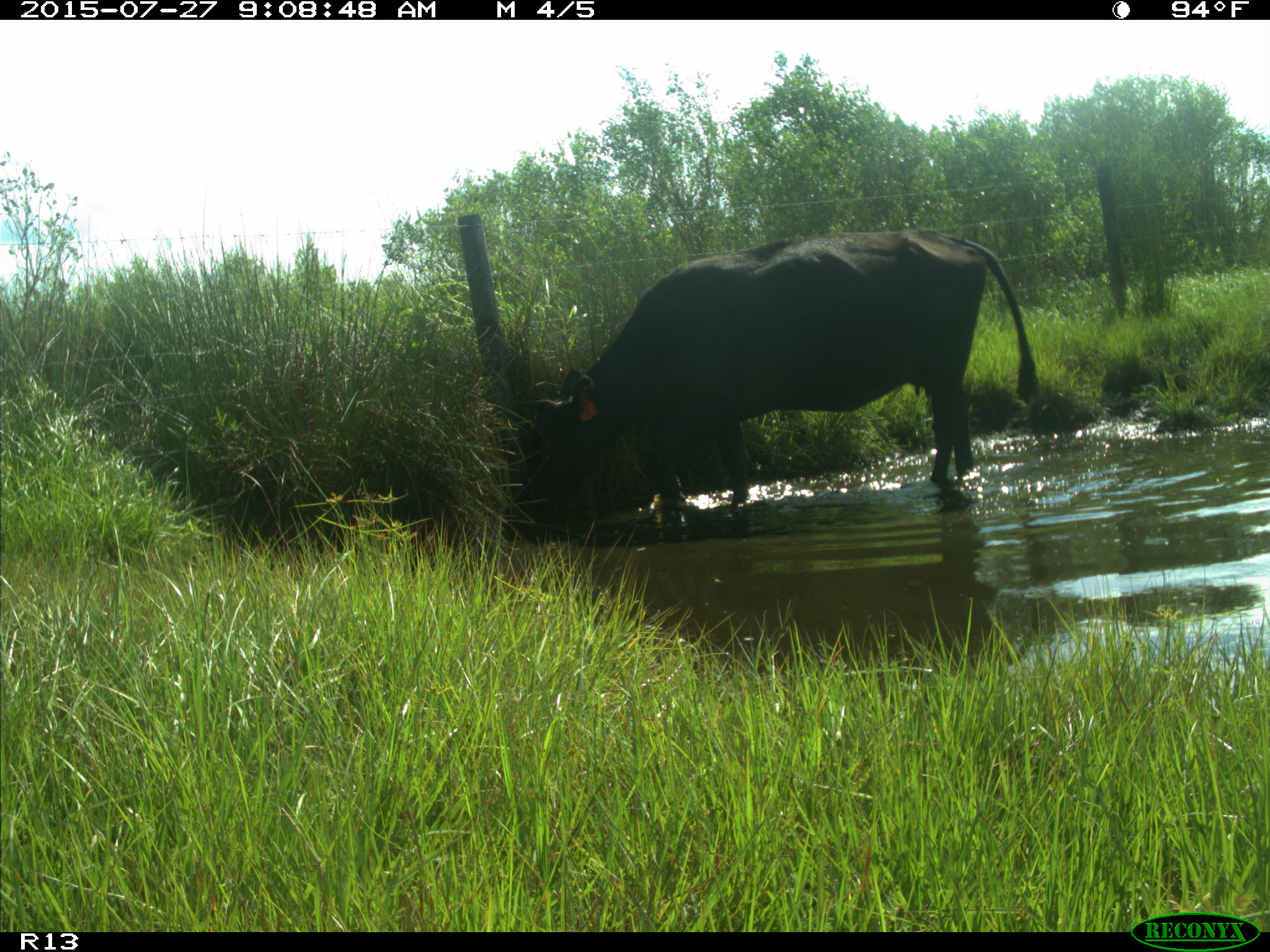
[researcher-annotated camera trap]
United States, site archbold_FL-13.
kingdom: Animalia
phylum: Chordata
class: Mammalia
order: Artiodactyla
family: Suidae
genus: Sus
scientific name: Sus scrofa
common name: wild boar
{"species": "Sus scrofa (wild boar)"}